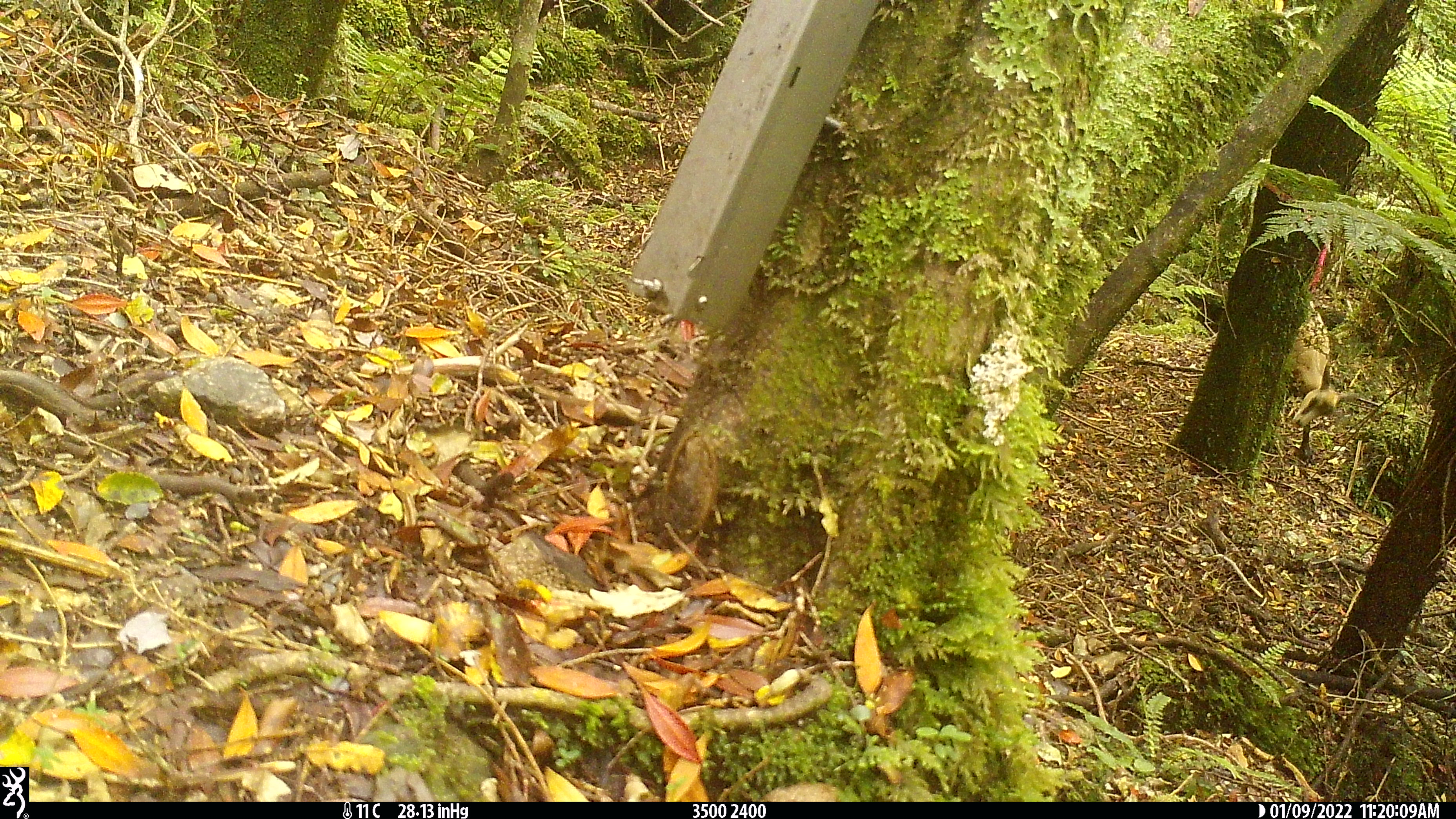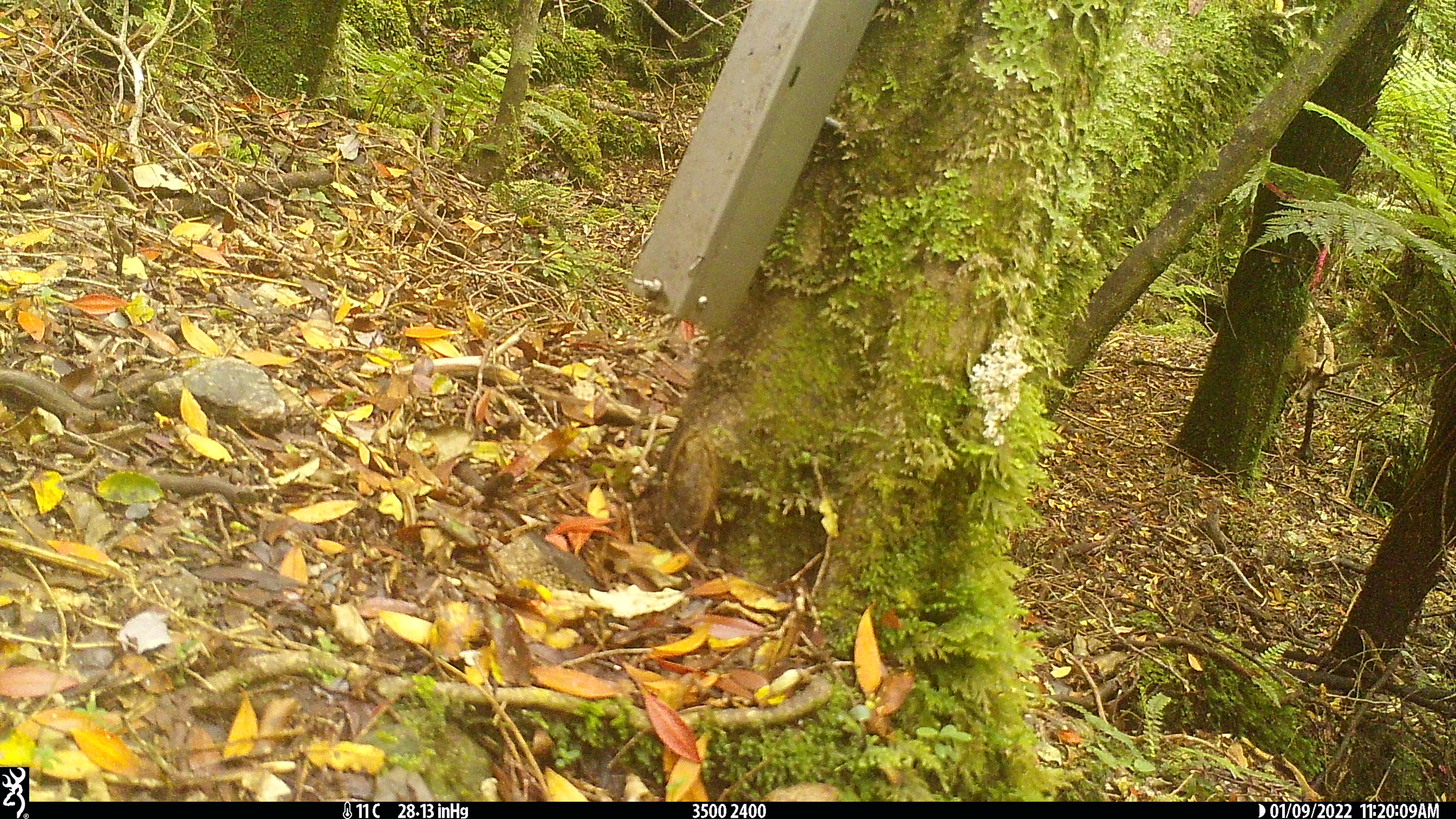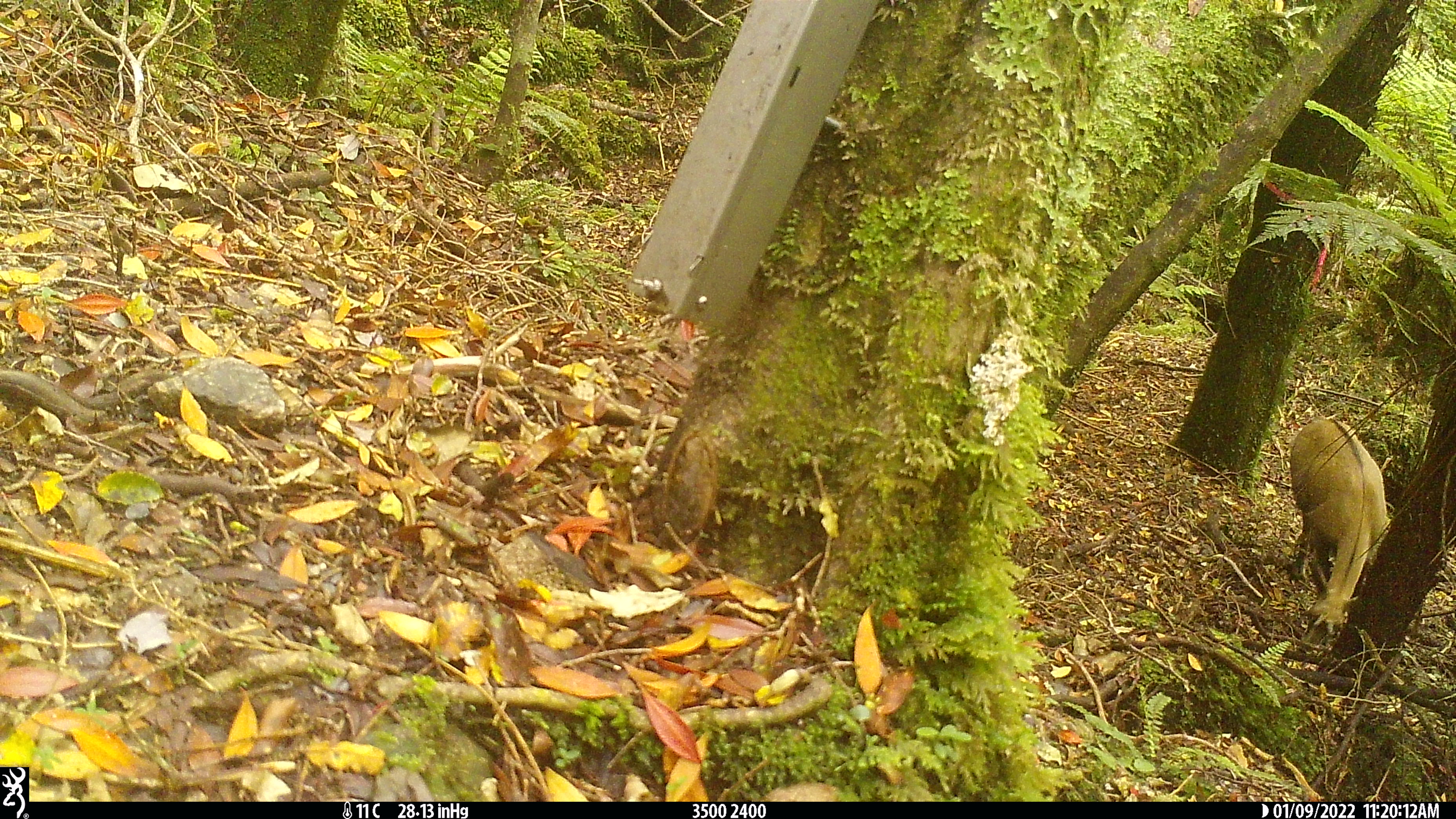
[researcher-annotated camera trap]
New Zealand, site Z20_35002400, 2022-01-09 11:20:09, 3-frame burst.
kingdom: Animalia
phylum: Chordata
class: Mammalia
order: Artiodactyla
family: Bovidae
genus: Rupicapra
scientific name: Rupicapra rupicapra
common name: alpine chamois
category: chamois